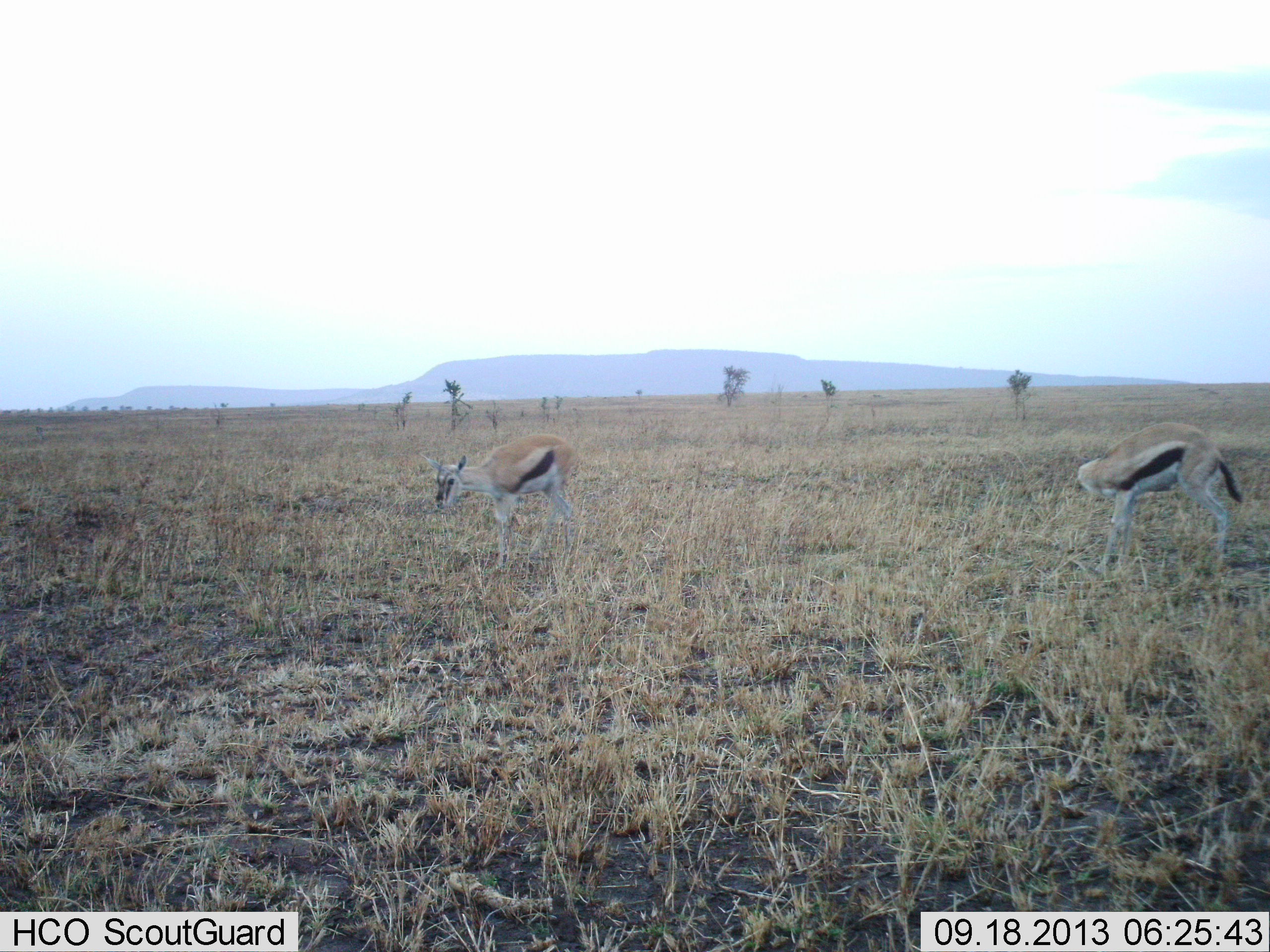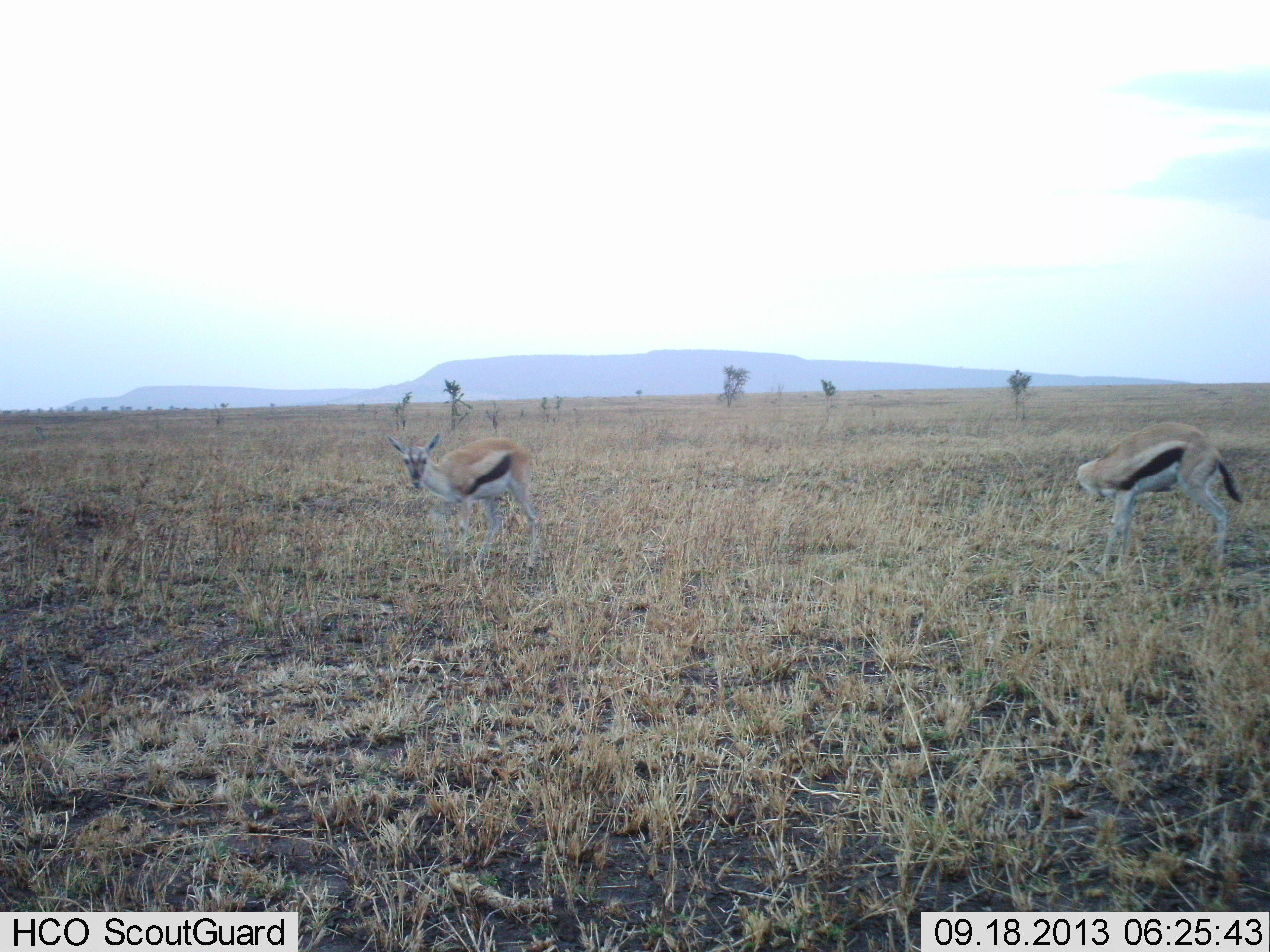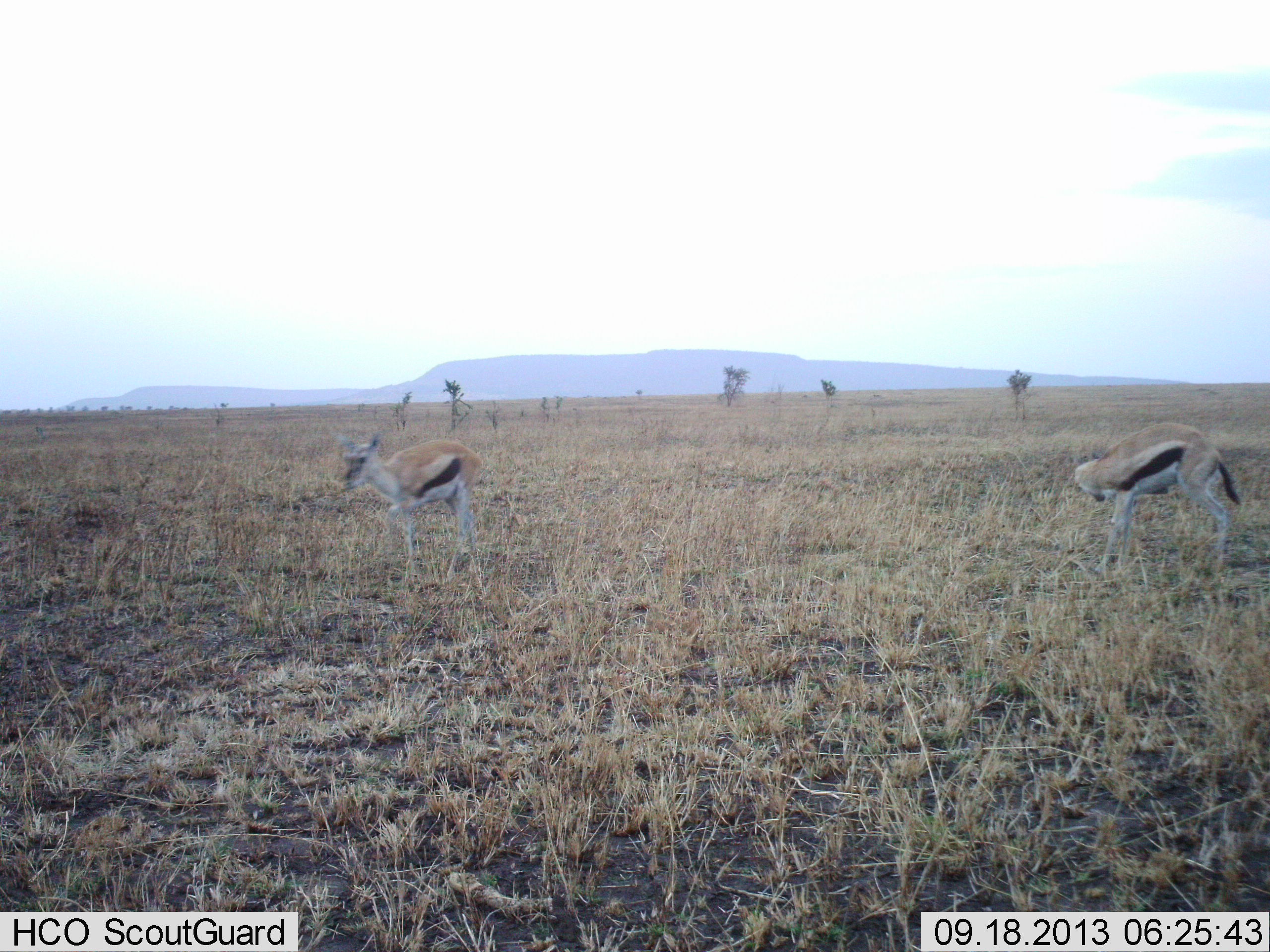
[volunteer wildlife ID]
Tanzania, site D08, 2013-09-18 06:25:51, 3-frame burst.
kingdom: Animalia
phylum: Chordata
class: Mammalia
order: Artiodactyla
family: Bovidae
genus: Eudorcas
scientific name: Eudorcas thomsonii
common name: thomson's gazelle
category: gazellethomsons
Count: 2.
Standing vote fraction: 75%.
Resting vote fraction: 0%.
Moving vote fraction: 67%.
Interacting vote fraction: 8%.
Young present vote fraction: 0%.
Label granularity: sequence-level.